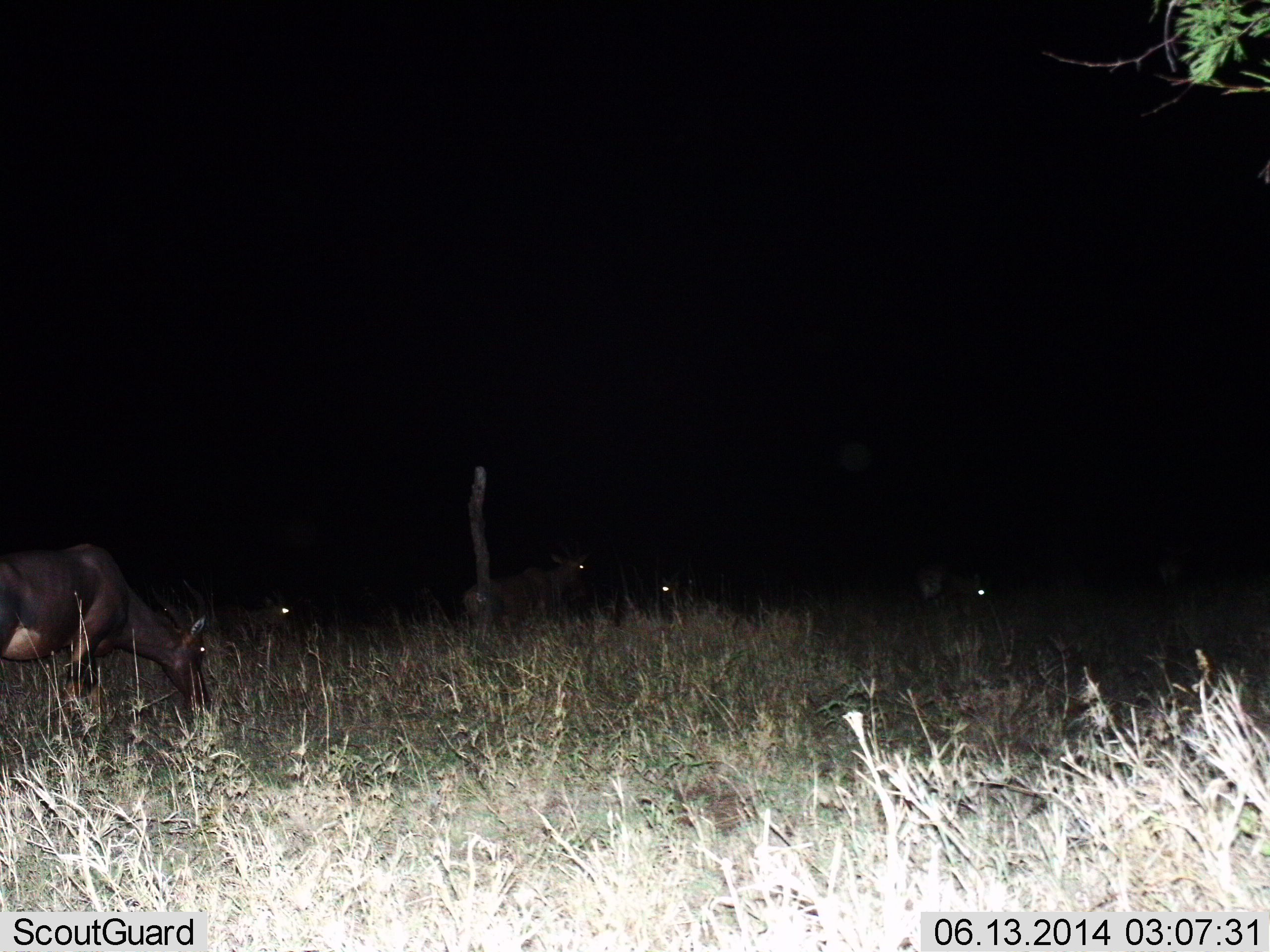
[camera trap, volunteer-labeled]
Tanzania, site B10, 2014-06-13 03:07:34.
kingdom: Animalia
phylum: Chordata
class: Mammalia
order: Artiodactyla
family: Bovidae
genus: Damaliscus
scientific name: Damaliscus lunatus jimela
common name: topi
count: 5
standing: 60%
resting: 0%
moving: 0%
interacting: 0%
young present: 0%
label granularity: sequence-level